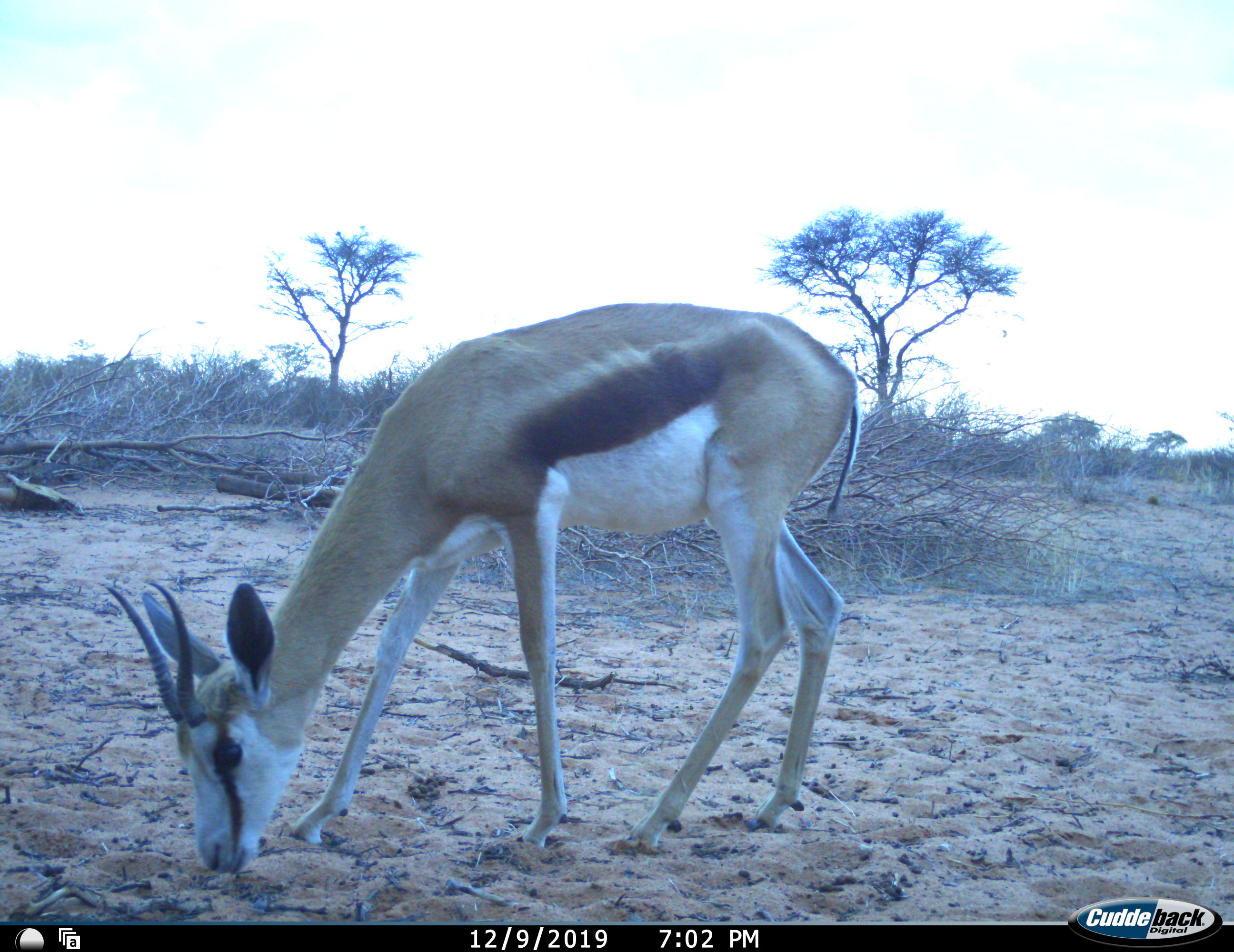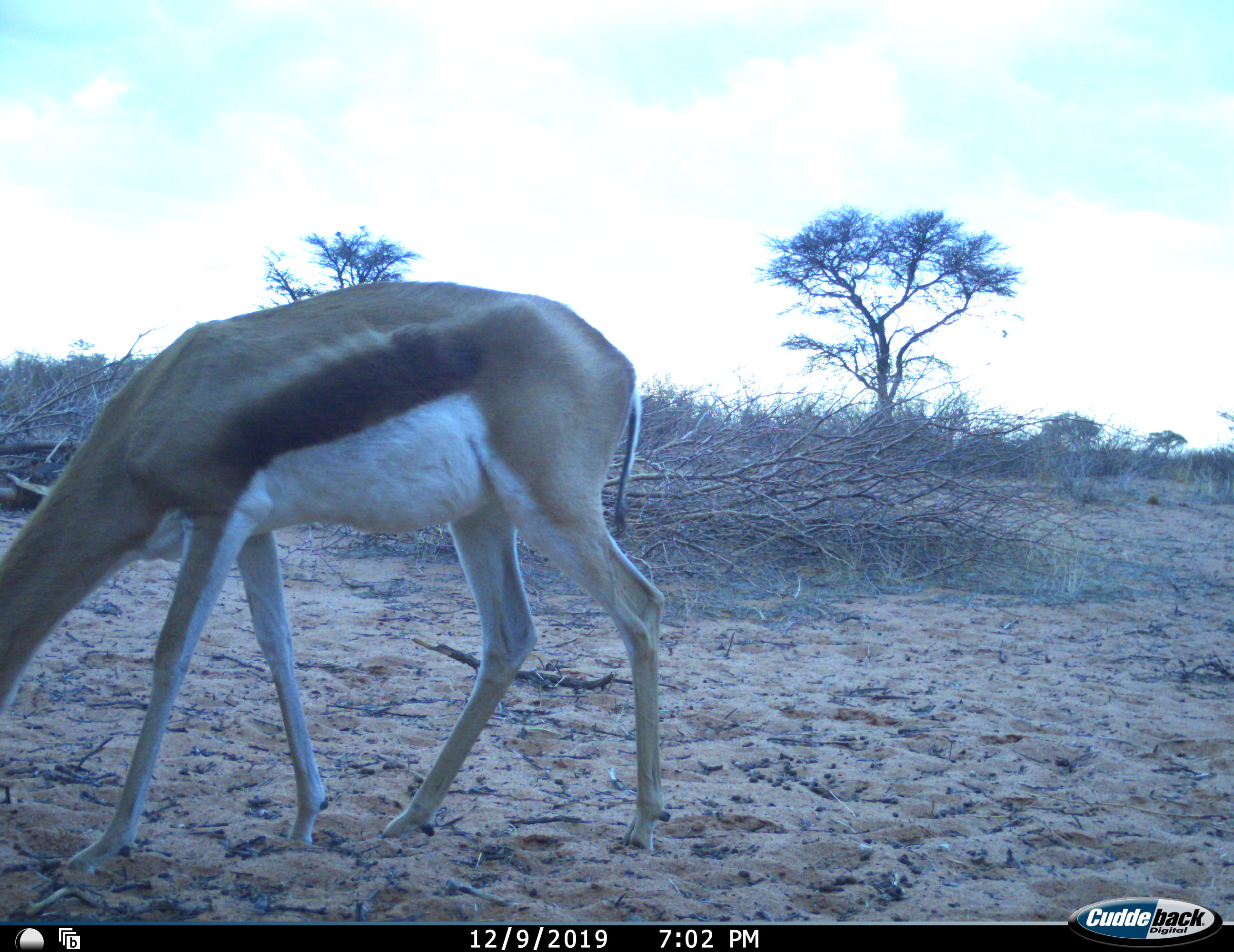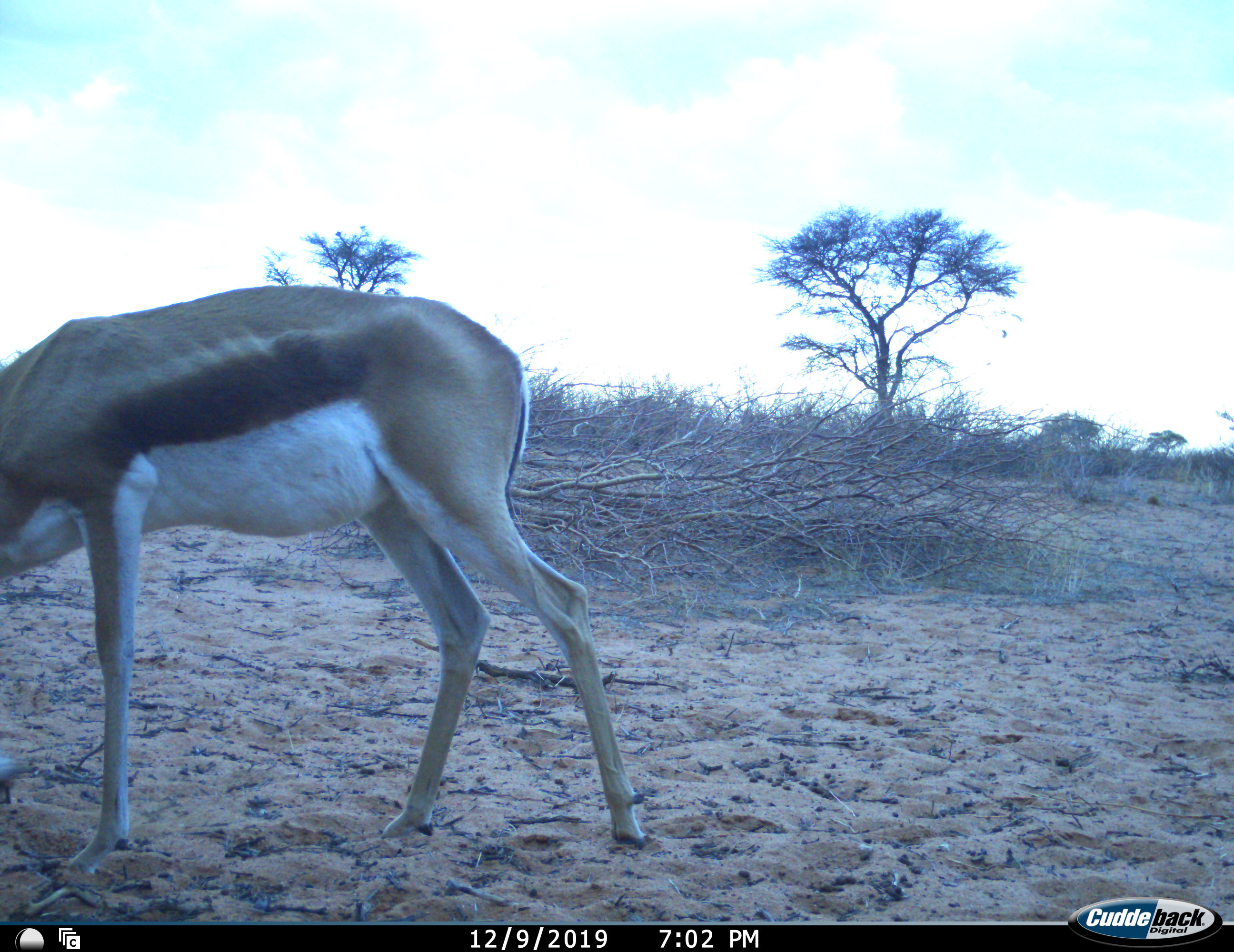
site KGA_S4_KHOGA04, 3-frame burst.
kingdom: Animalia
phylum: Chordata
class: Mammalia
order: Artiodactyla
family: Bovidae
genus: Antidorcas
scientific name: Antidorcas marsupialis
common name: springbok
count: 1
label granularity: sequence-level